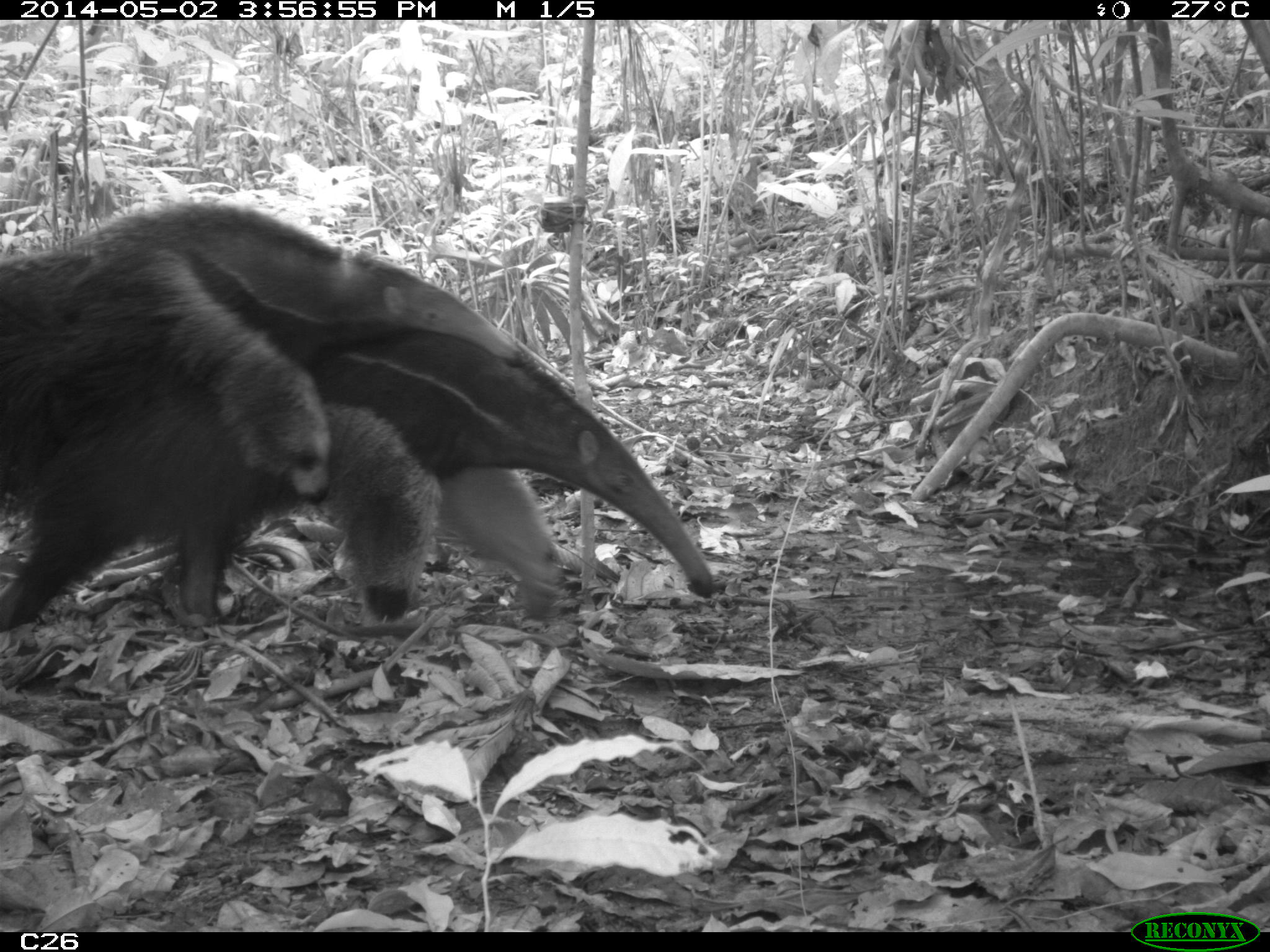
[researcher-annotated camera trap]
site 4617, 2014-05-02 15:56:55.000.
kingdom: Animalia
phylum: Chordata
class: Mammalia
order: Pilosa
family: Myrmecophagidae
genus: Myrmecophaga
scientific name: Myrmecophaga tridactyla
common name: giant anteater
Myrmecophaga tridactyla (giant anteater), count 3, age adult, sex female.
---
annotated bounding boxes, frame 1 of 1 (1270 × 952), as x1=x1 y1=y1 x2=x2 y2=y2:
myrmecophaga tridactyla: x1=0 y1=330 x2=713 y2=631; x1=1 y1=199 x2=528 y2=499